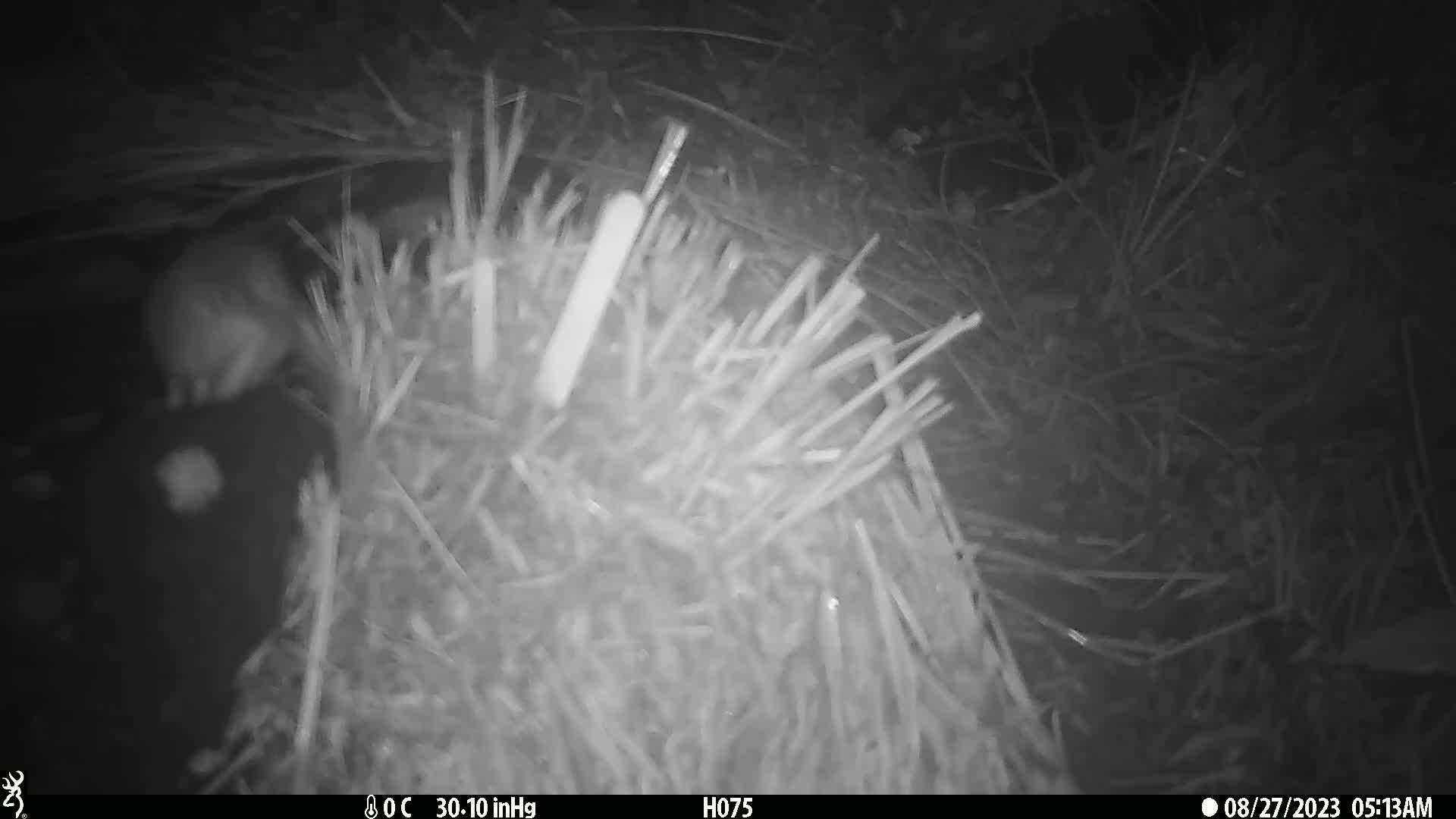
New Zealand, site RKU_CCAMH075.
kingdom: Animalia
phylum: Chordata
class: Mammalia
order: Rodentia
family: Muridae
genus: Rattus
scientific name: Rattus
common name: rat